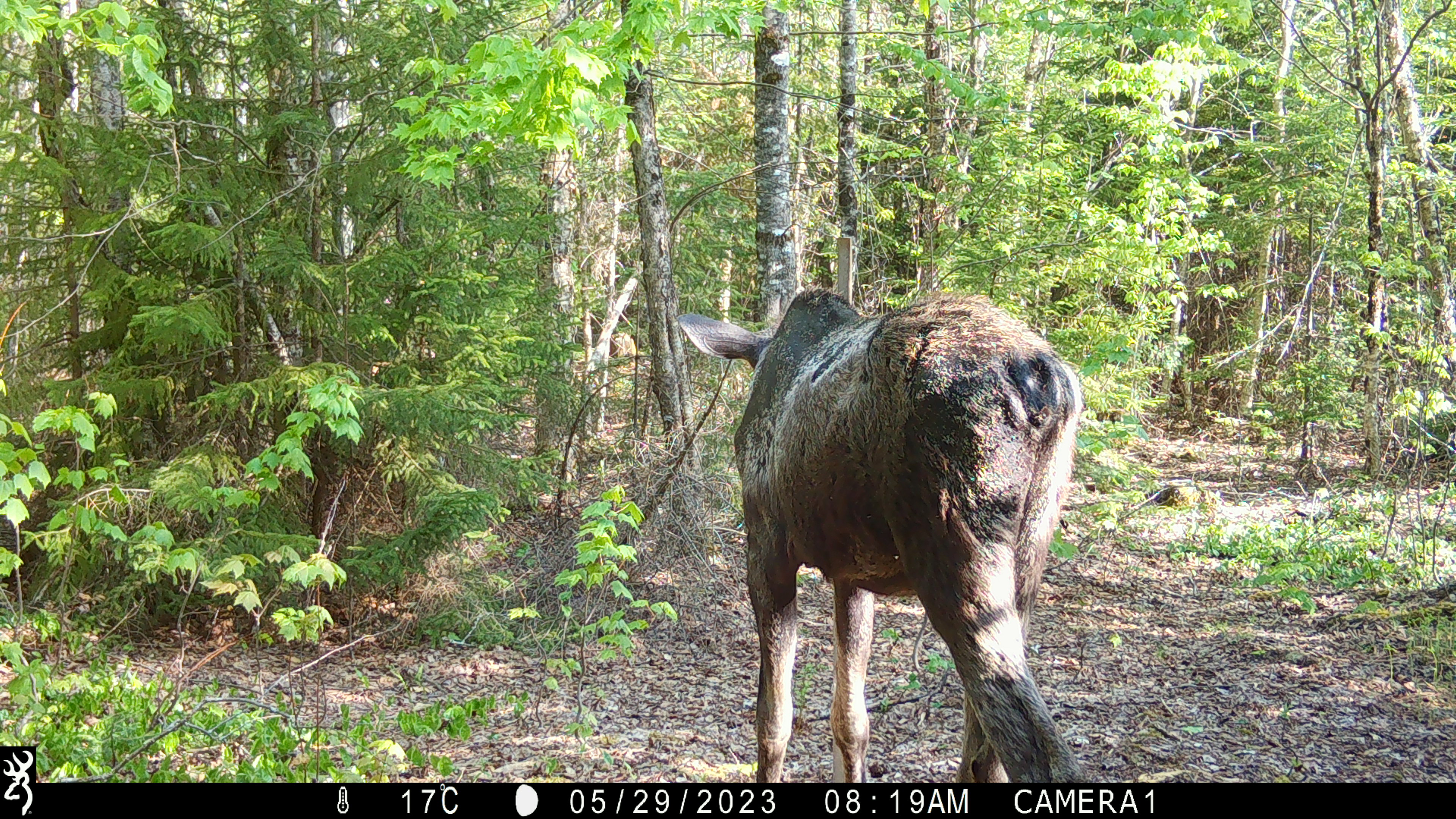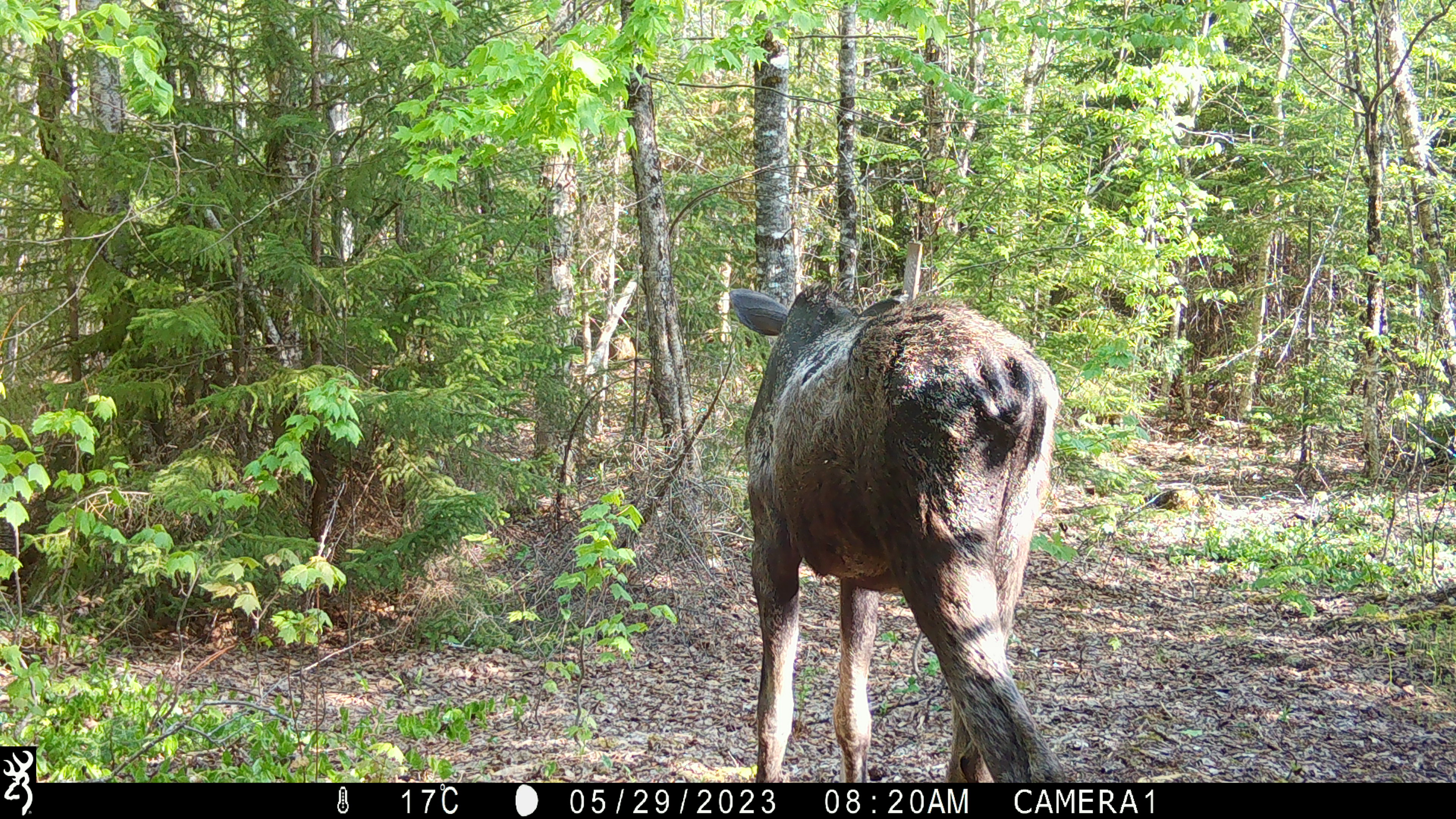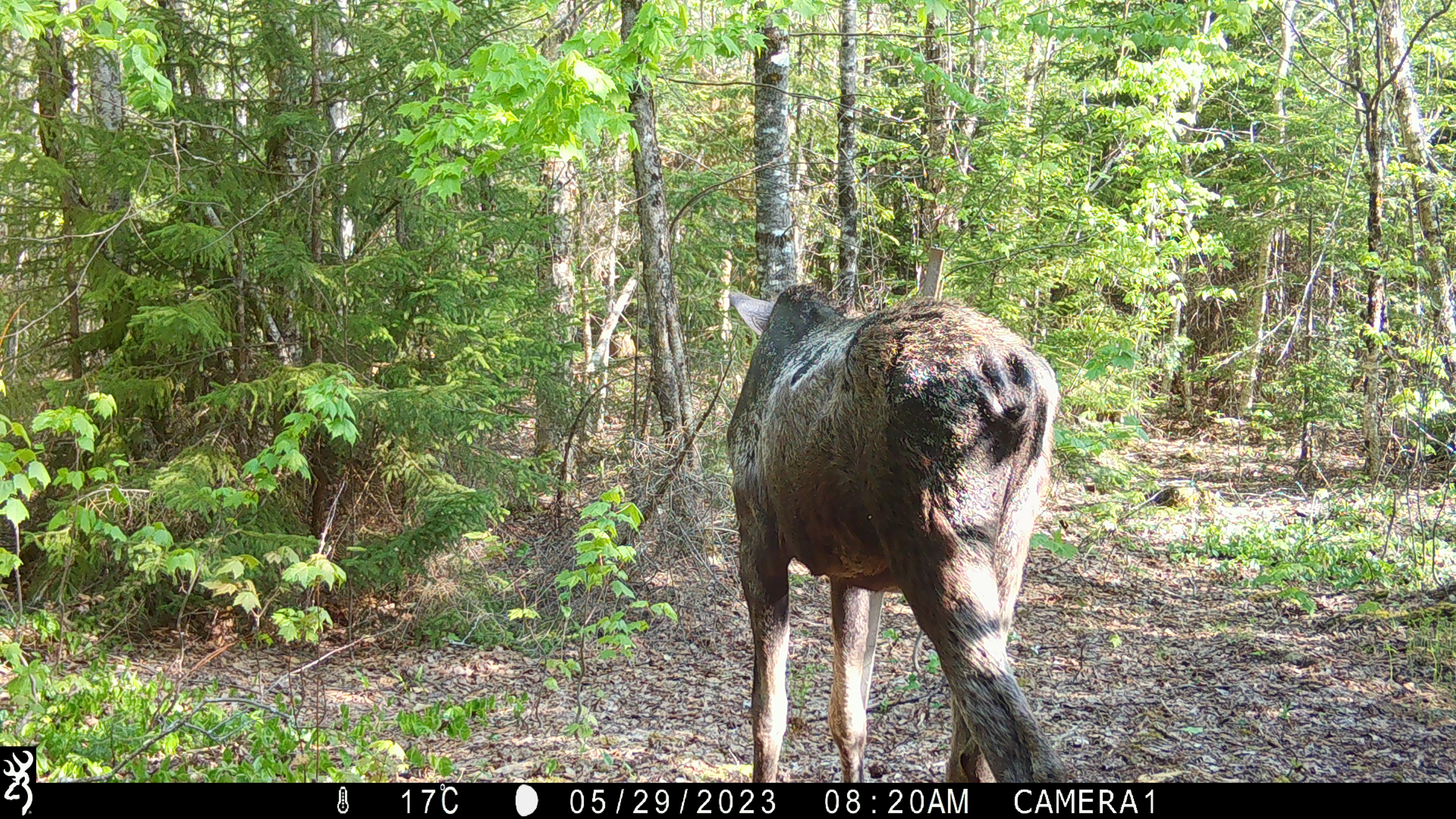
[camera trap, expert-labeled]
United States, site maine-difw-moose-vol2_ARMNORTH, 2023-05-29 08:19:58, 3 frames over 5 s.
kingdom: Animalia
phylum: Chordata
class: Mammalia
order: Artiodactyla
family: Cervidae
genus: Alces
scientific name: Alces alces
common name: moose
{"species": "moose (Alces alces)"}